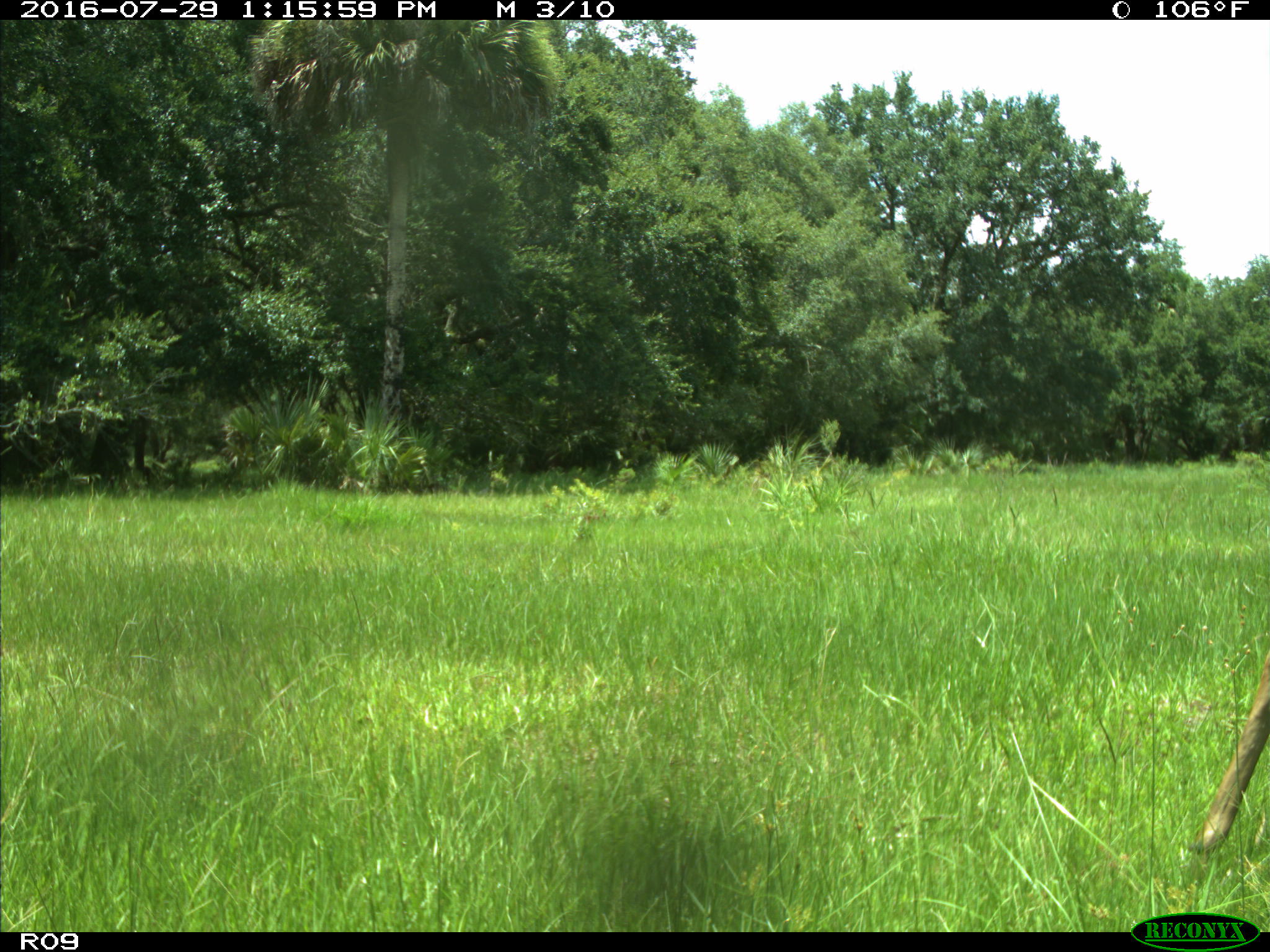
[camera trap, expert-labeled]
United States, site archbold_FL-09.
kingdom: Animalia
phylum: Chordata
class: Mammalia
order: Artiodactyla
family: Cervidae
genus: Odocoileus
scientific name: Odocoileus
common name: deer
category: unidentified deer